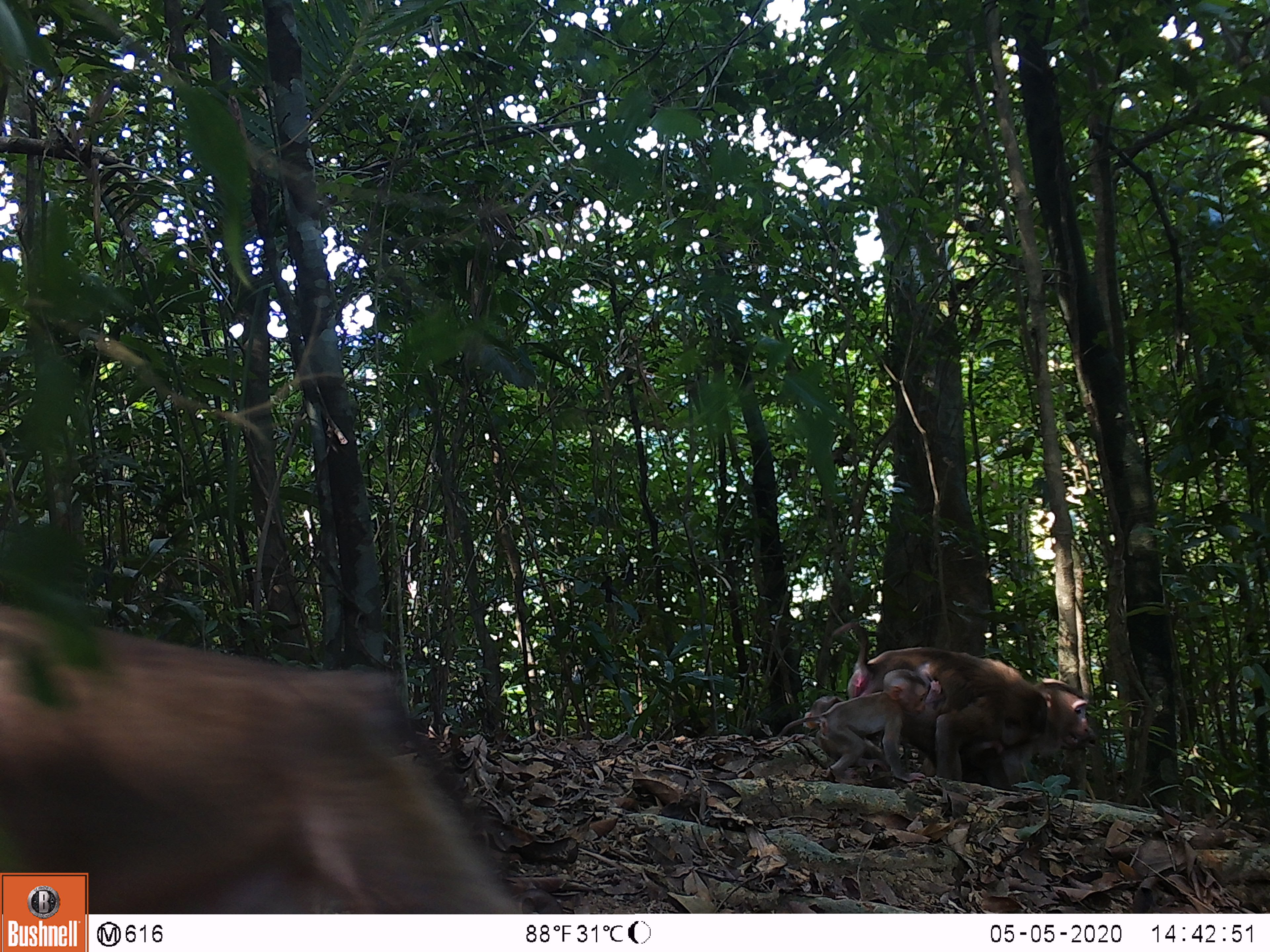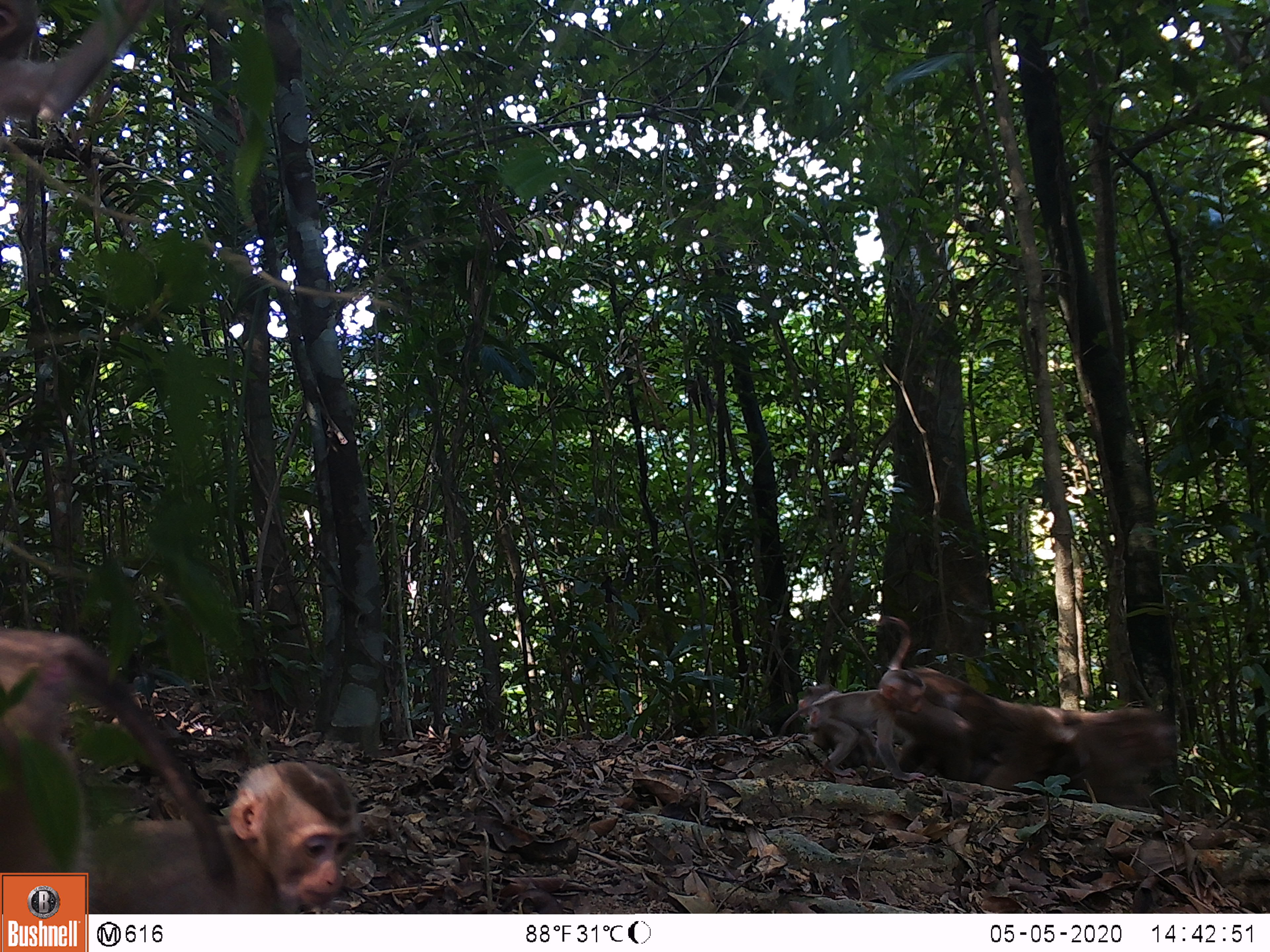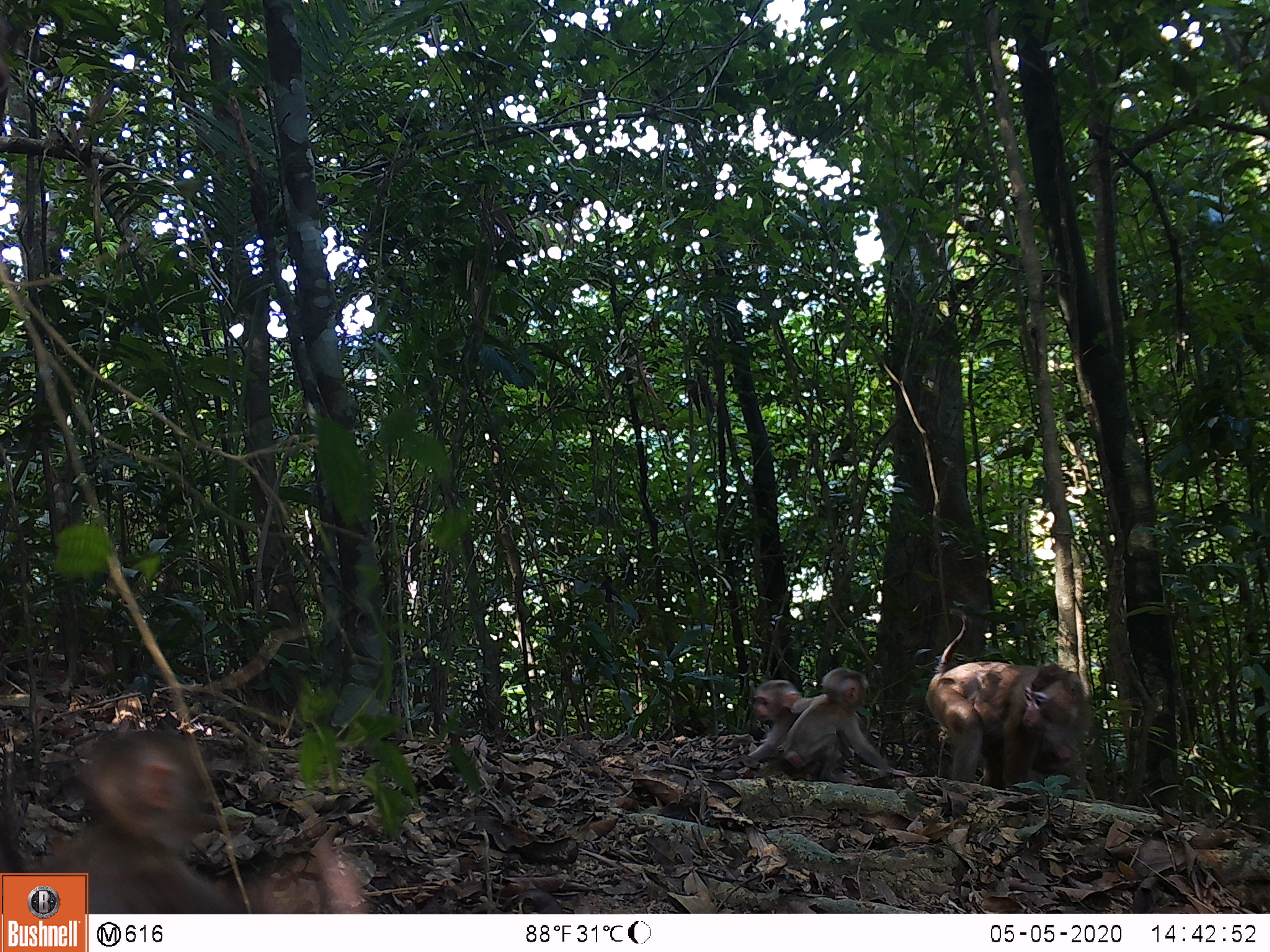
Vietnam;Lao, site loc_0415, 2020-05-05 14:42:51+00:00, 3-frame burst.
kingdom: Animalia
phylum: Chordata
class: Mammalia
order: Primates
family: Cercopithecidae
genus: Macaca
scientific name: Macaca nemestrina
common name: pig-tailed macaque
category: pig tailed macaque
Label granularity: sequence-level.